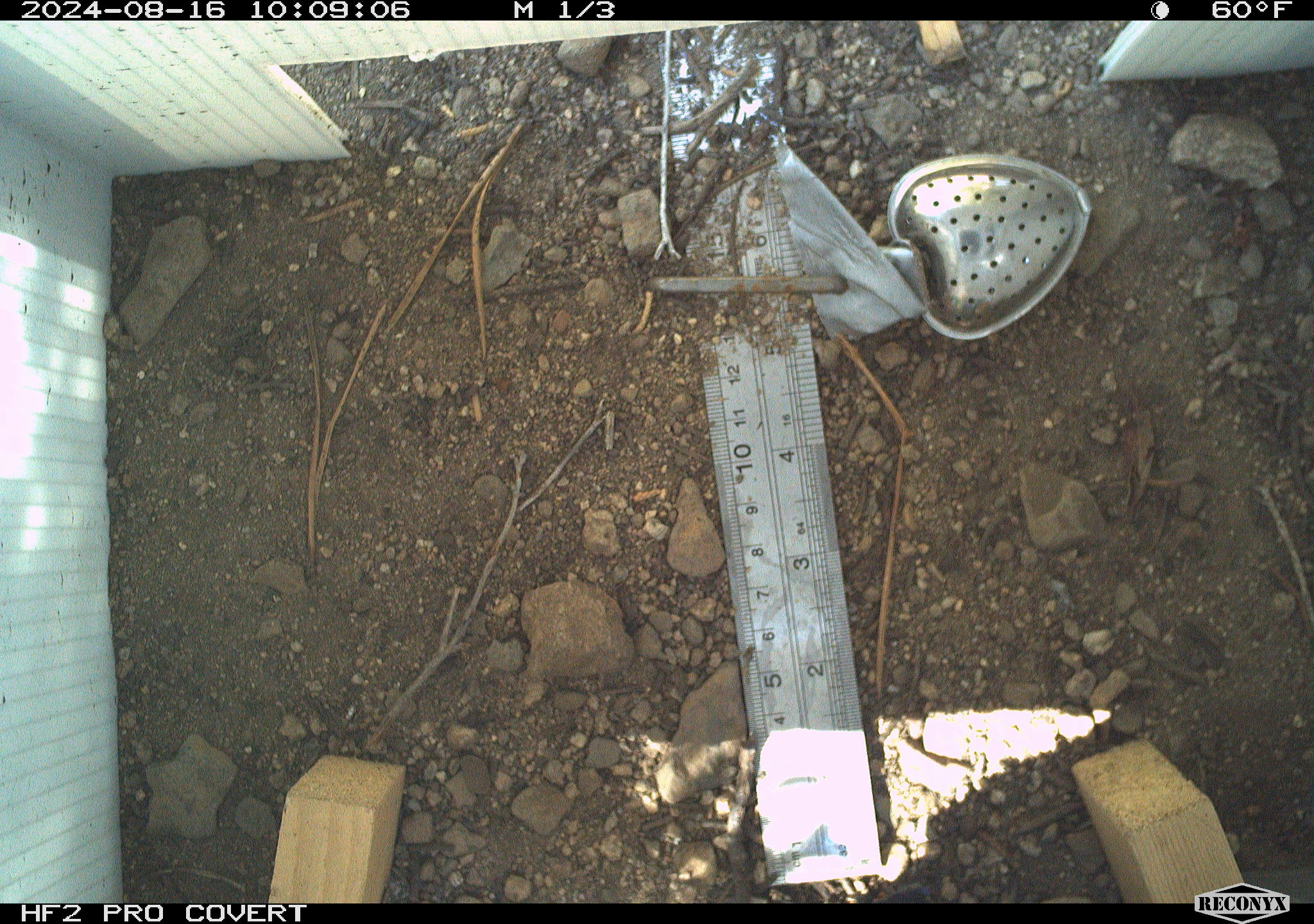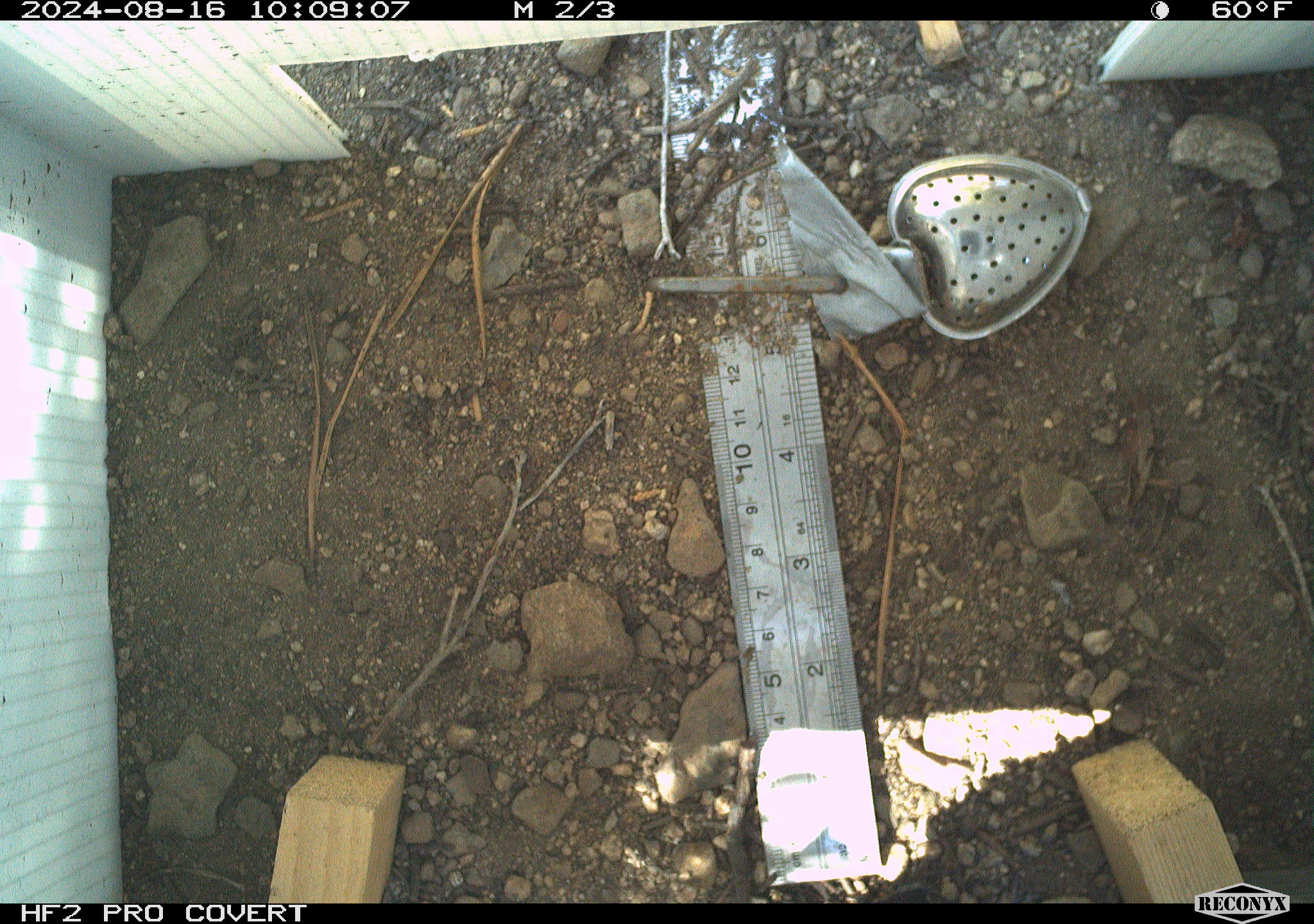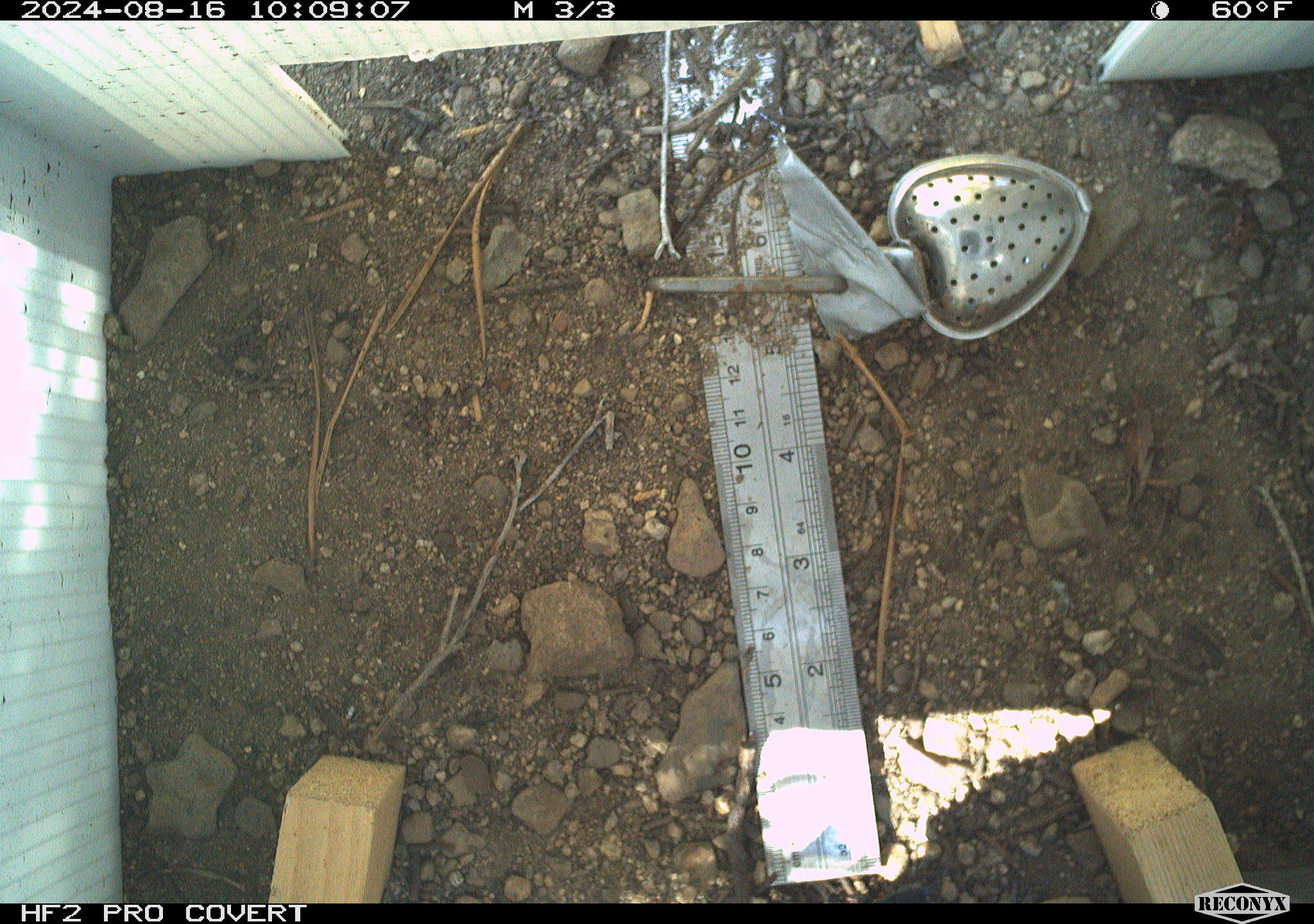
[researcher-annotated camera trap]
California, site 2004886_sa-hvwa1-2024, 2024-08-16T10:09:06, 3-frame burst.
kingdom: Animalia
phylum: Chordata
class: Mammalia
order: Rodentia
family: Sciuridae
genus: Neotamias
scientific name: Neotamias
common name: western chipmunks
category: neotamias species